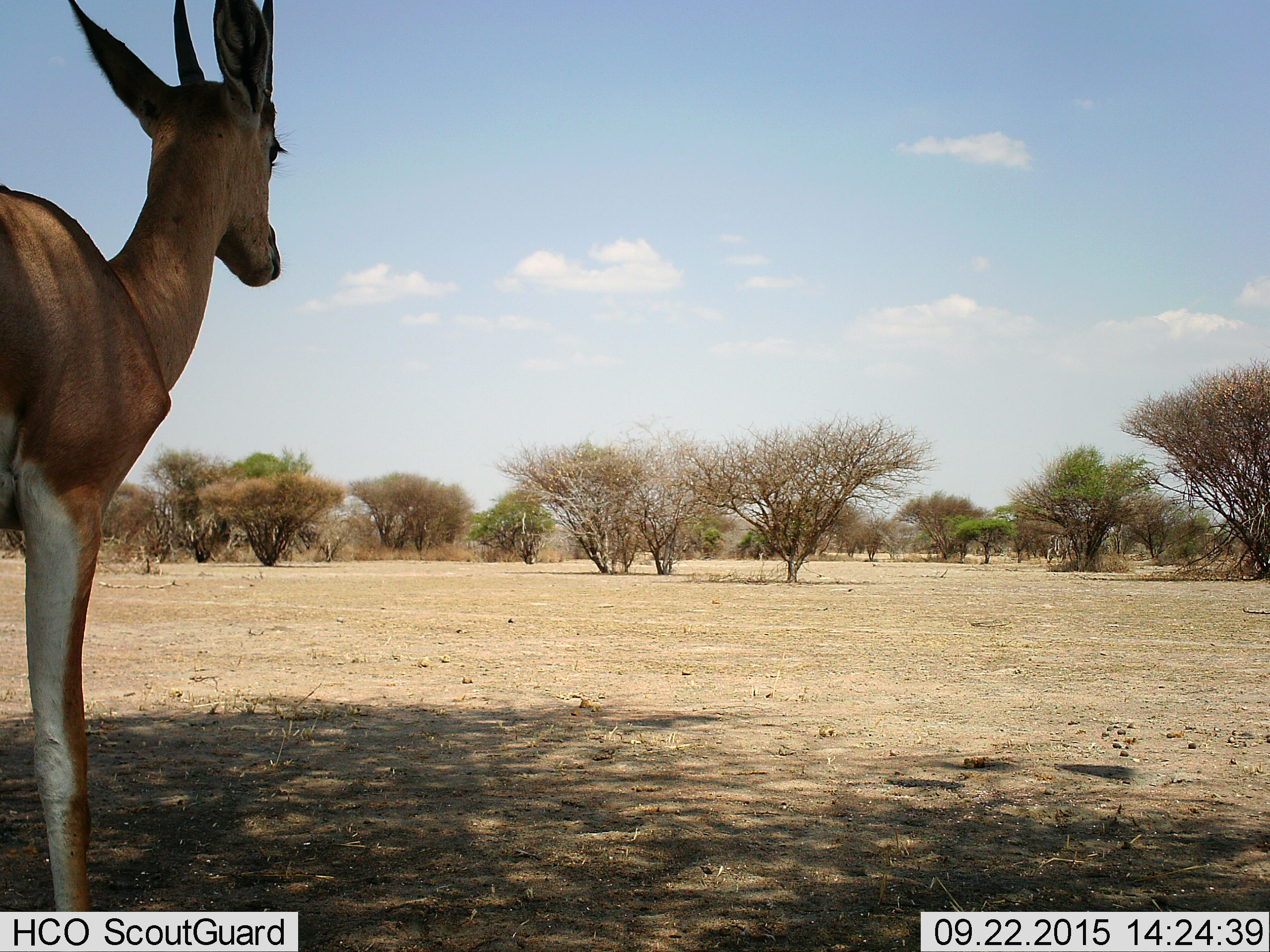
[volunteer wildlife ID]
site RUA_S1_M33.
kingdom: Animalia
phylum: Chordata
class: Mammalia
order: Artiodactyla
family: Bovidae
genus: Nanger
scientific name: Nanger granti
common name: grant's gazelle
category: gazellegrants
Gazellegrants (grant's gazelle) (Nanger granti), count 1. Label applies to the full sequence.